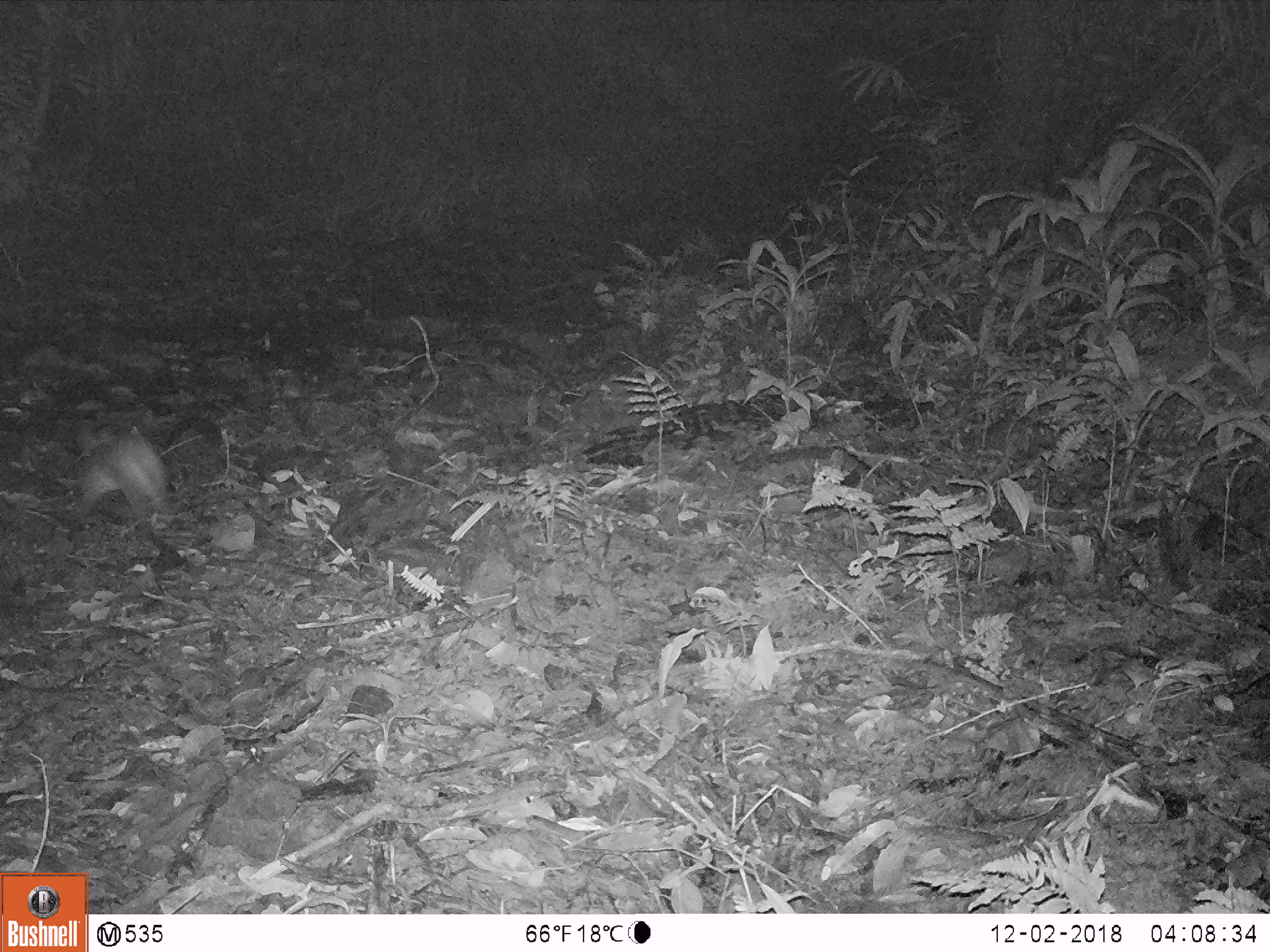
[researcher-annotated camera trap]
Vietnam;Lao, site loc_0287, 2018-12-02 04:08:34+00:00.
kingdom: Animalia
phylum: Chordata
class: Mammalia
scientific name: Mammalia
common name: mammal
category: unidentified small mammal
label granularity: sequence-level